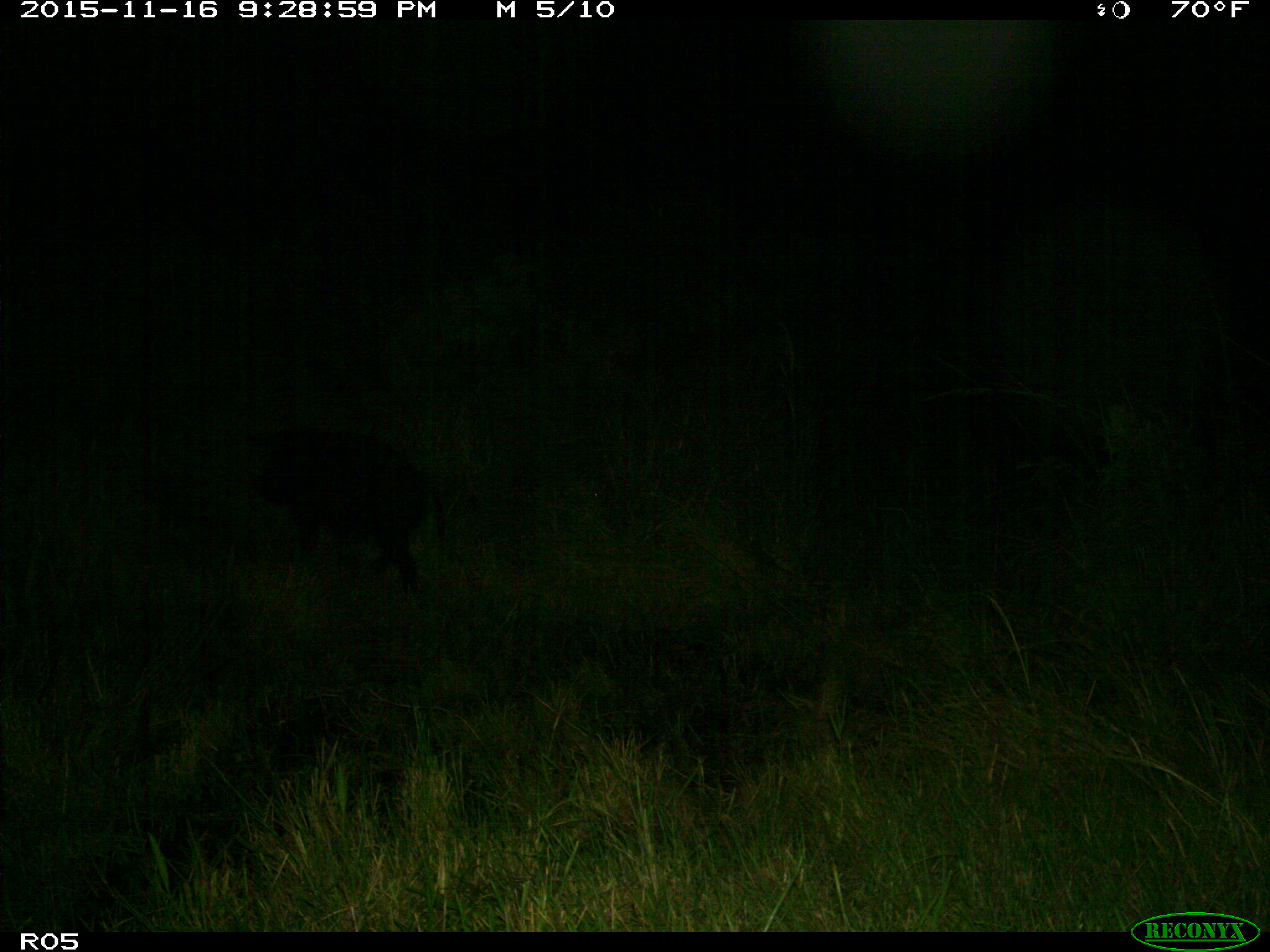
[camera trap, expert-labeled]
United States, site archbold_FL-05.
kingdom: Animalia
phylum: Chordata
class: Mammalia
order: Artiodactyla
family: Suidae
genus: Sus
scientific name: Sus scrofa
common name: wild boar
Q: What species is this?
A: Sus scrofa (wild boar).